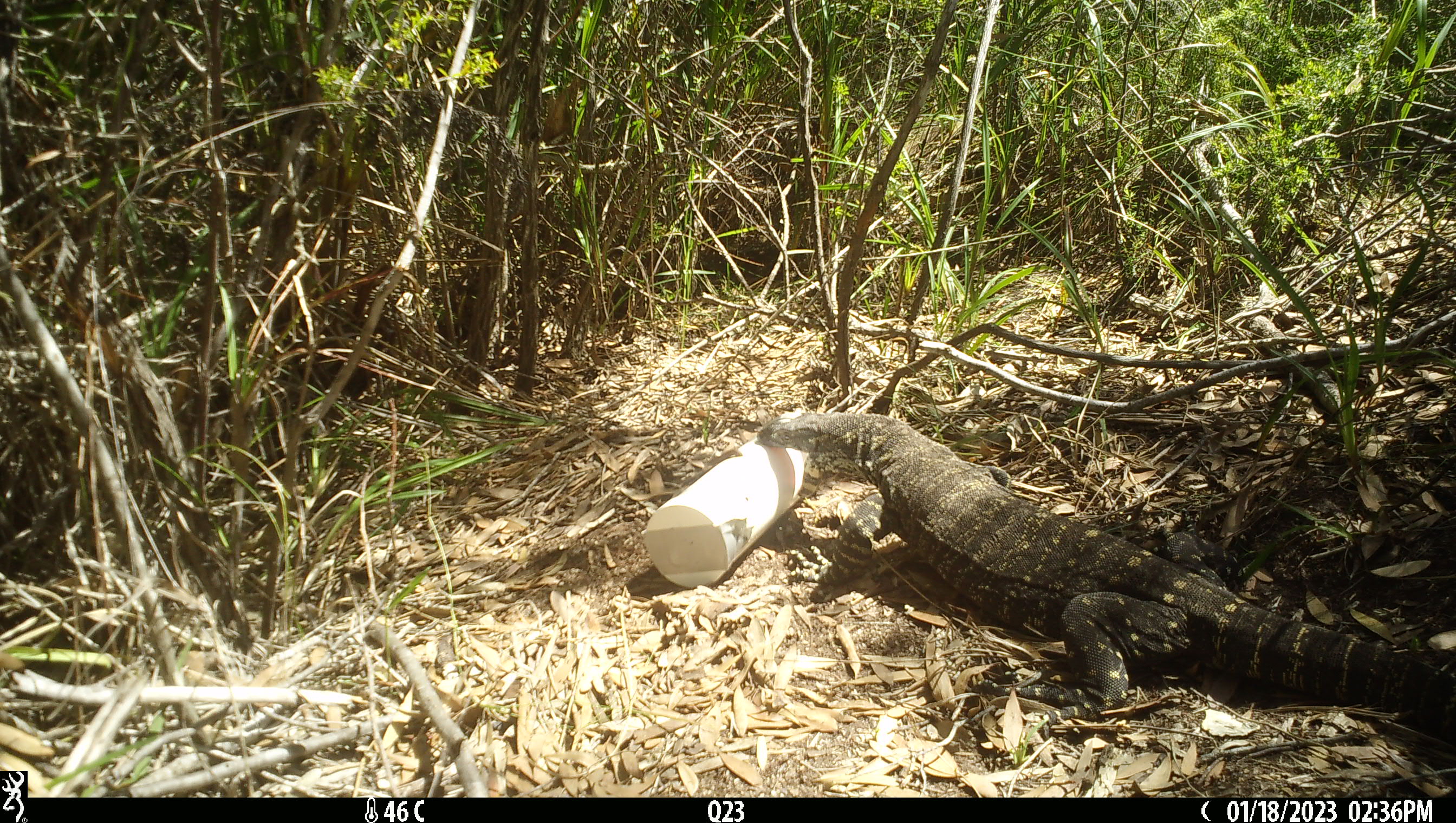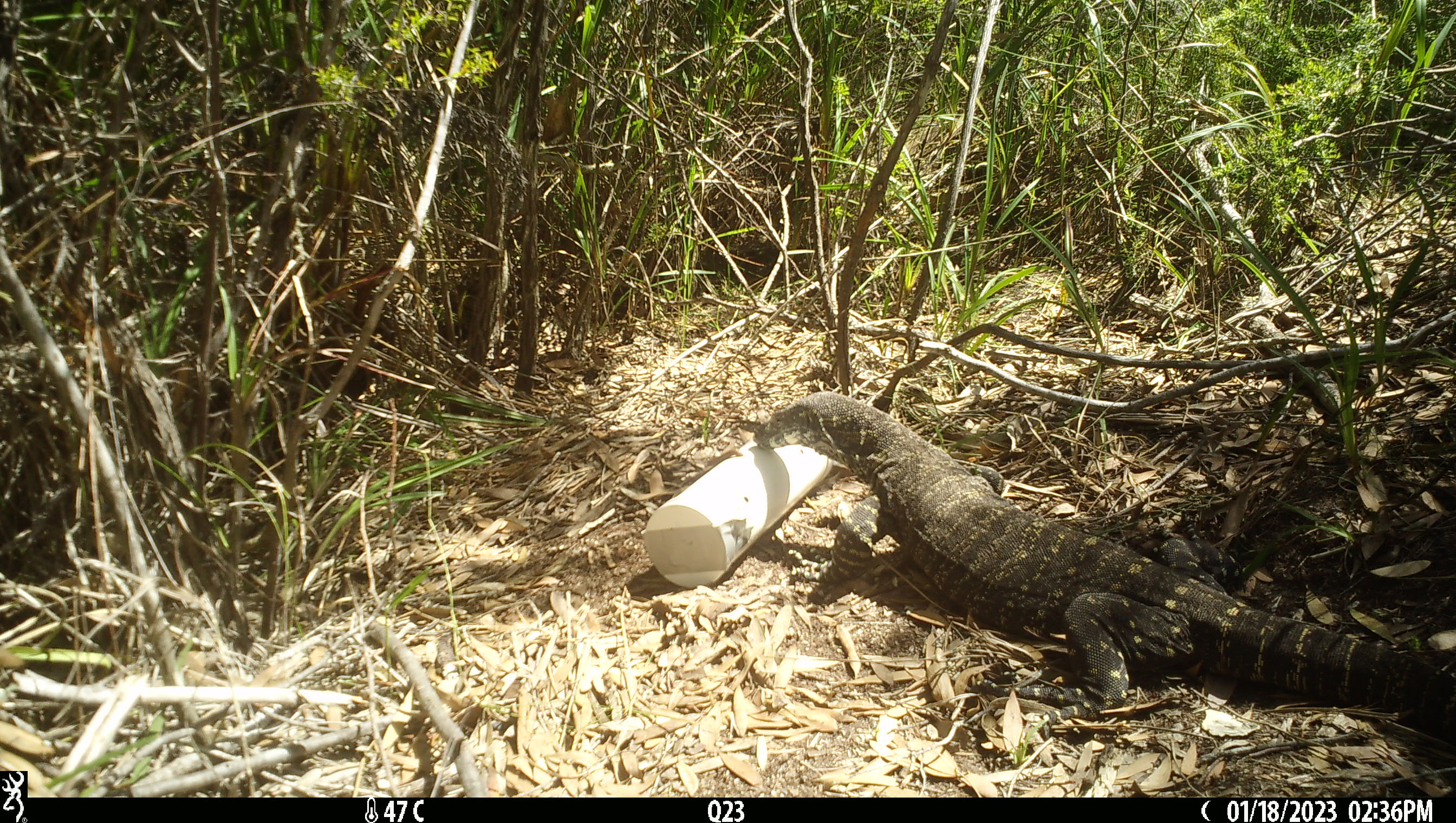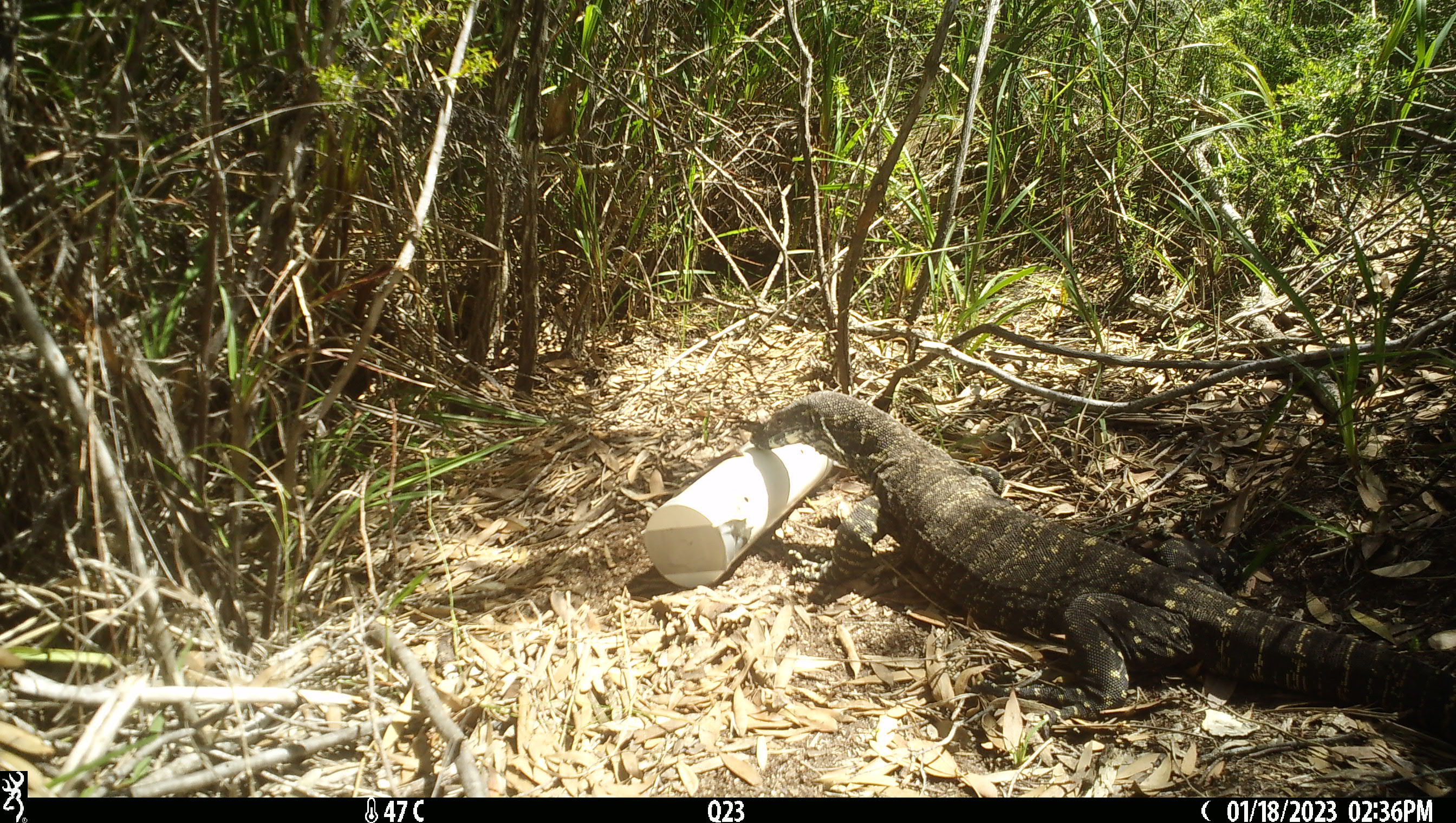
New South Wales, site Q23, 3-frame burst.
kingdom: Animalia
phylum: Chordata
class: Reptilia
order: Squamata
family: Varanidae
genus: Varanus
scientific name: Varanus varius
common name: lace monitor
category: goanna